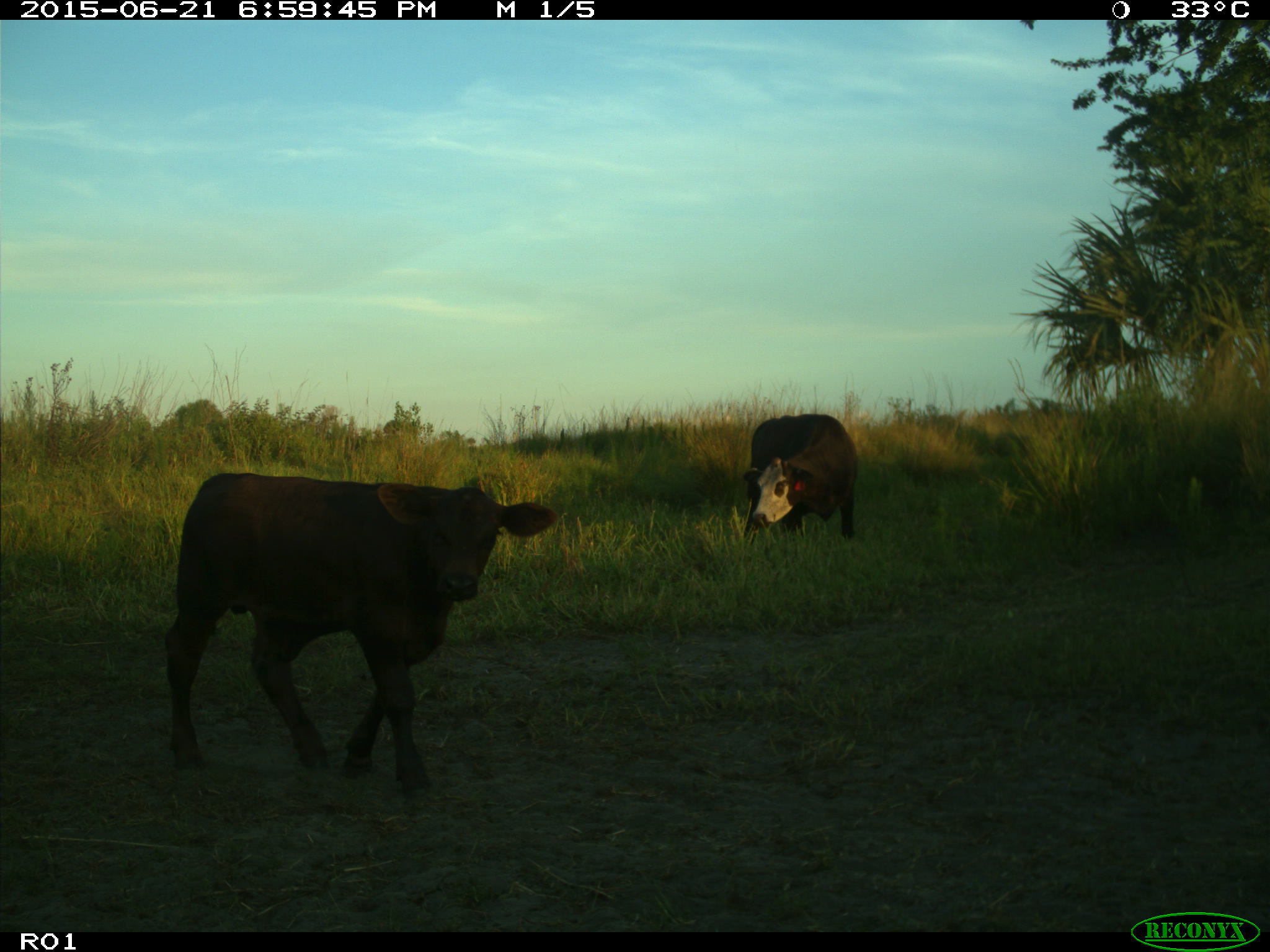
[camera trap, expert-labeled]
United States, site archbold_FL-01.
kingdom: Animalia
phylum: Chordata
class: Mammalia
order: Artiodactyla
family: Bovidae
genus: Bos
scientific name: Bos taurus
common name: domestic cow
Bos taurus (domestic cow).